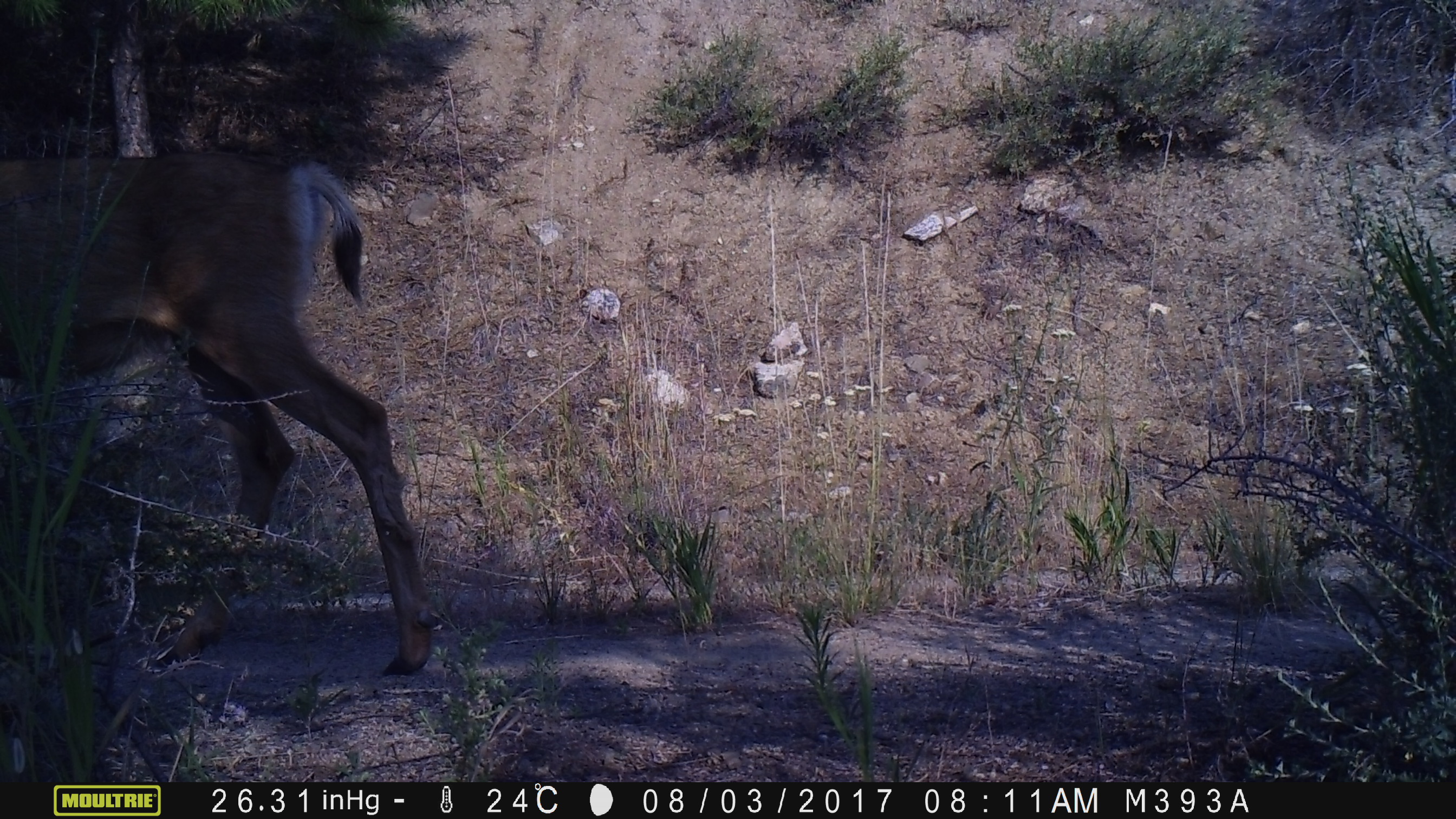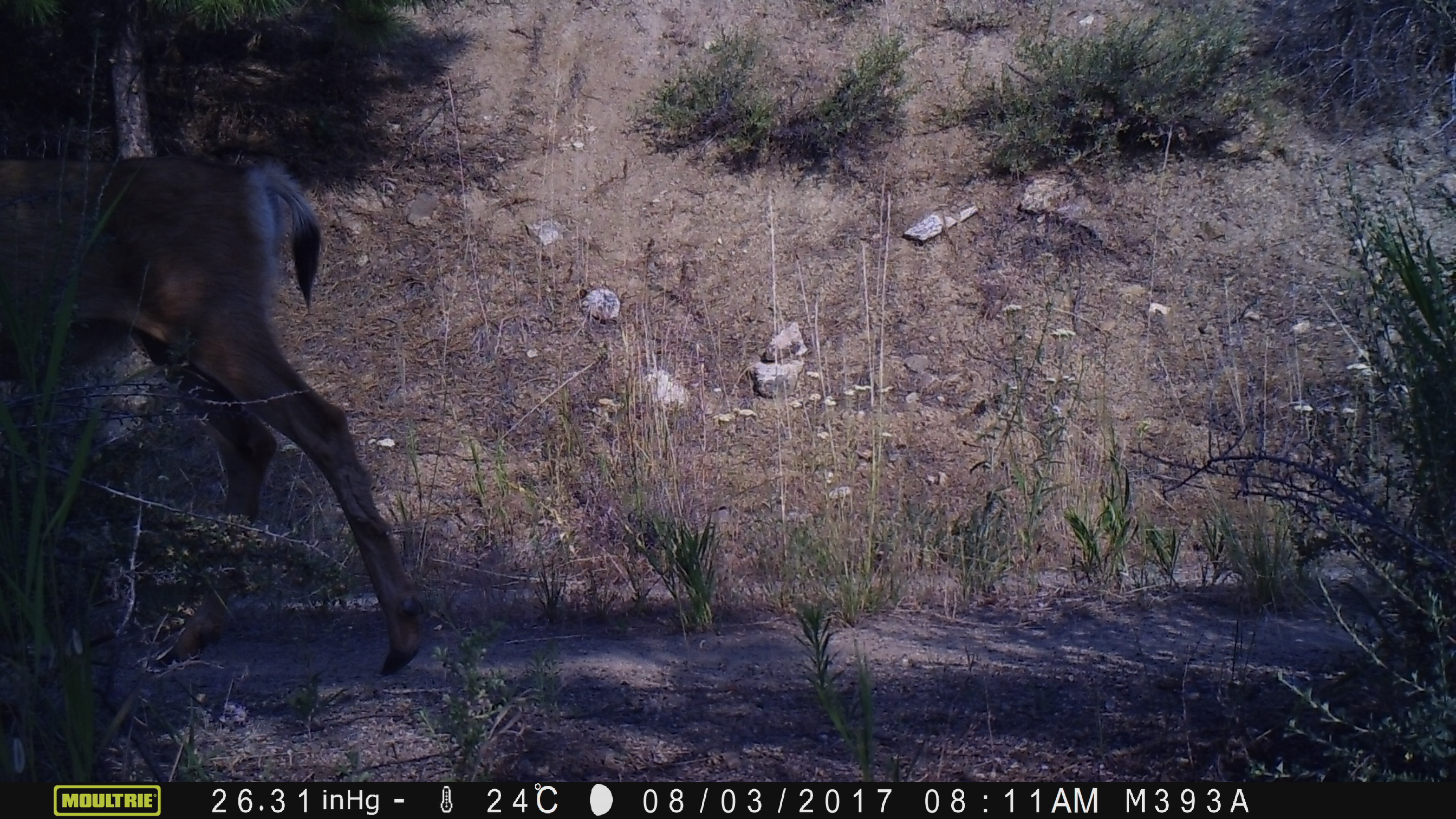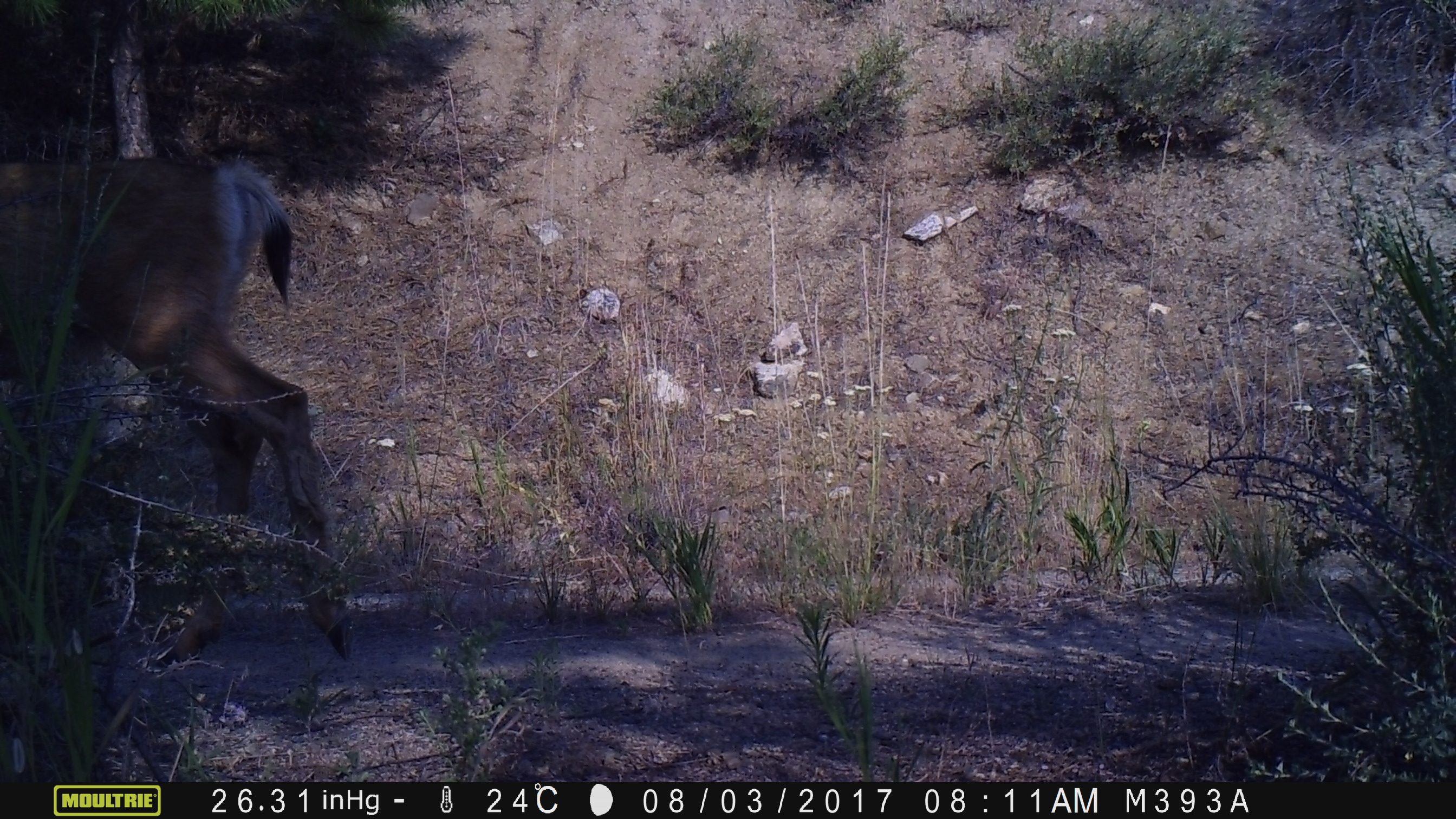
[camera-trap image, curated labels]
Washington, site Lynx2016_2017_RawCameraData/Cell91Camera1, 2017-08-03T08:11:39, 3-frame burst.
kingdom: Animalia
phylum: Chordata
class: Mammalia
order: Artiodactyla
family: Cervidae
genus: Odocoileus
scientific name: Odocoileus hemionus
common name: mule deer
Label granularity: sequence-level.